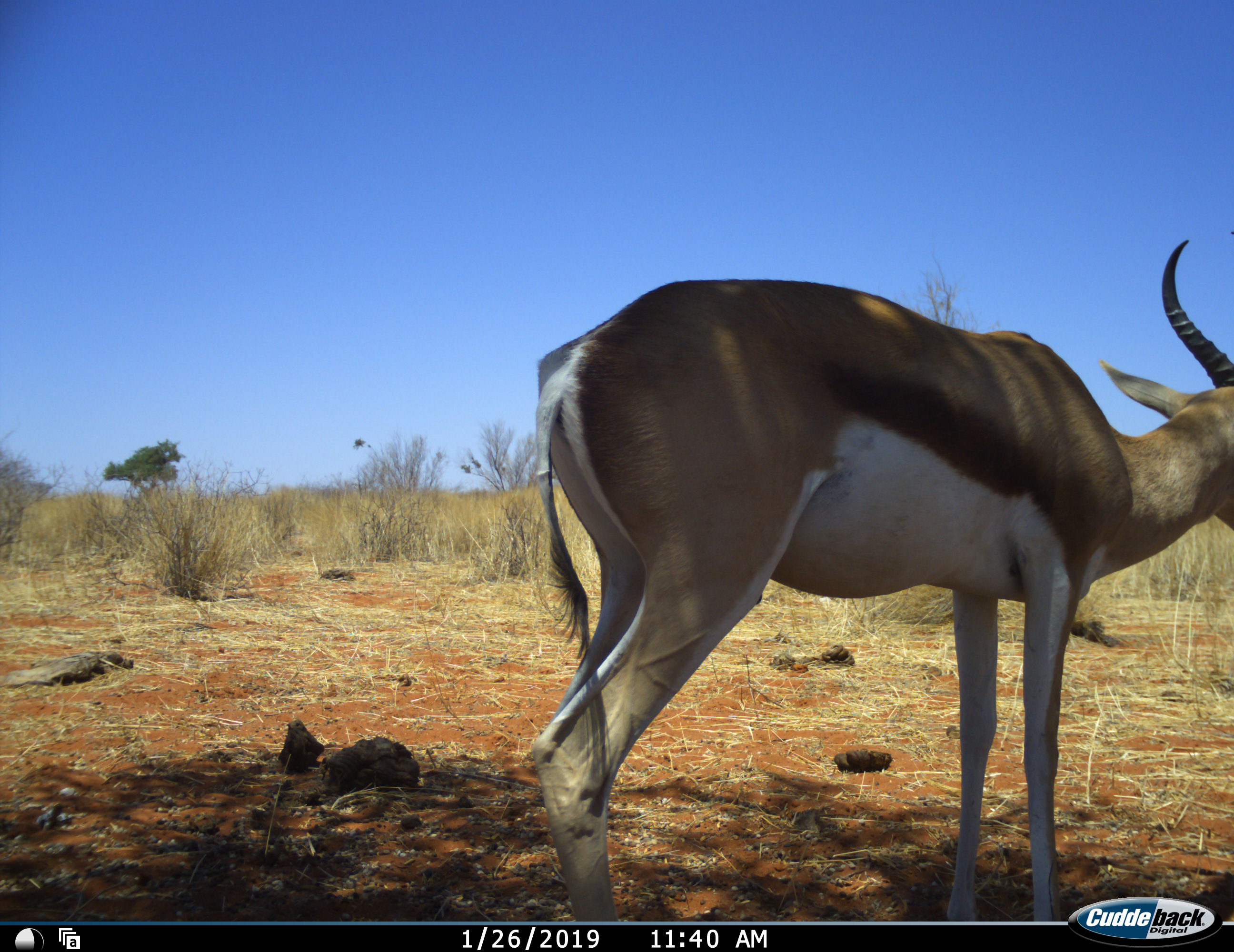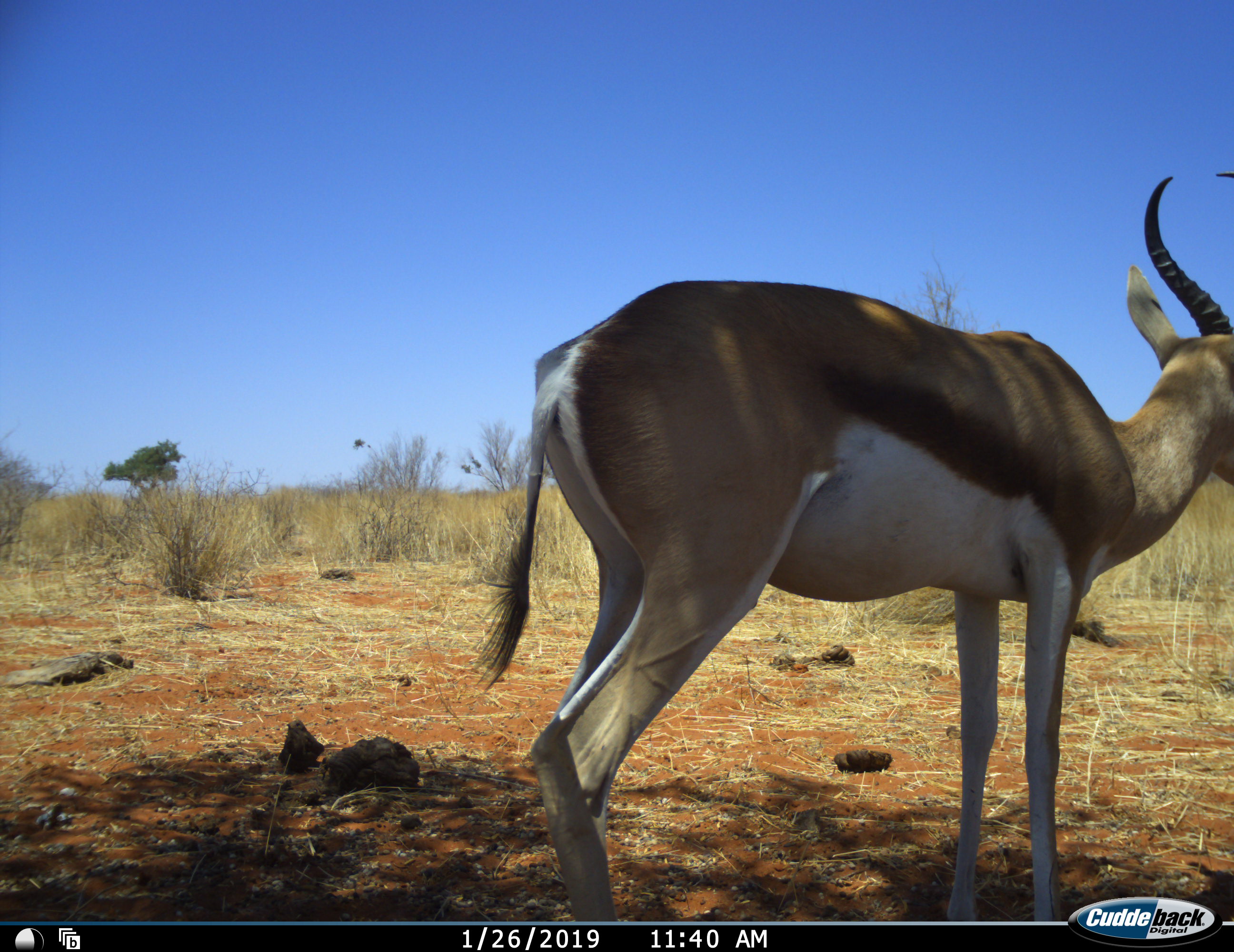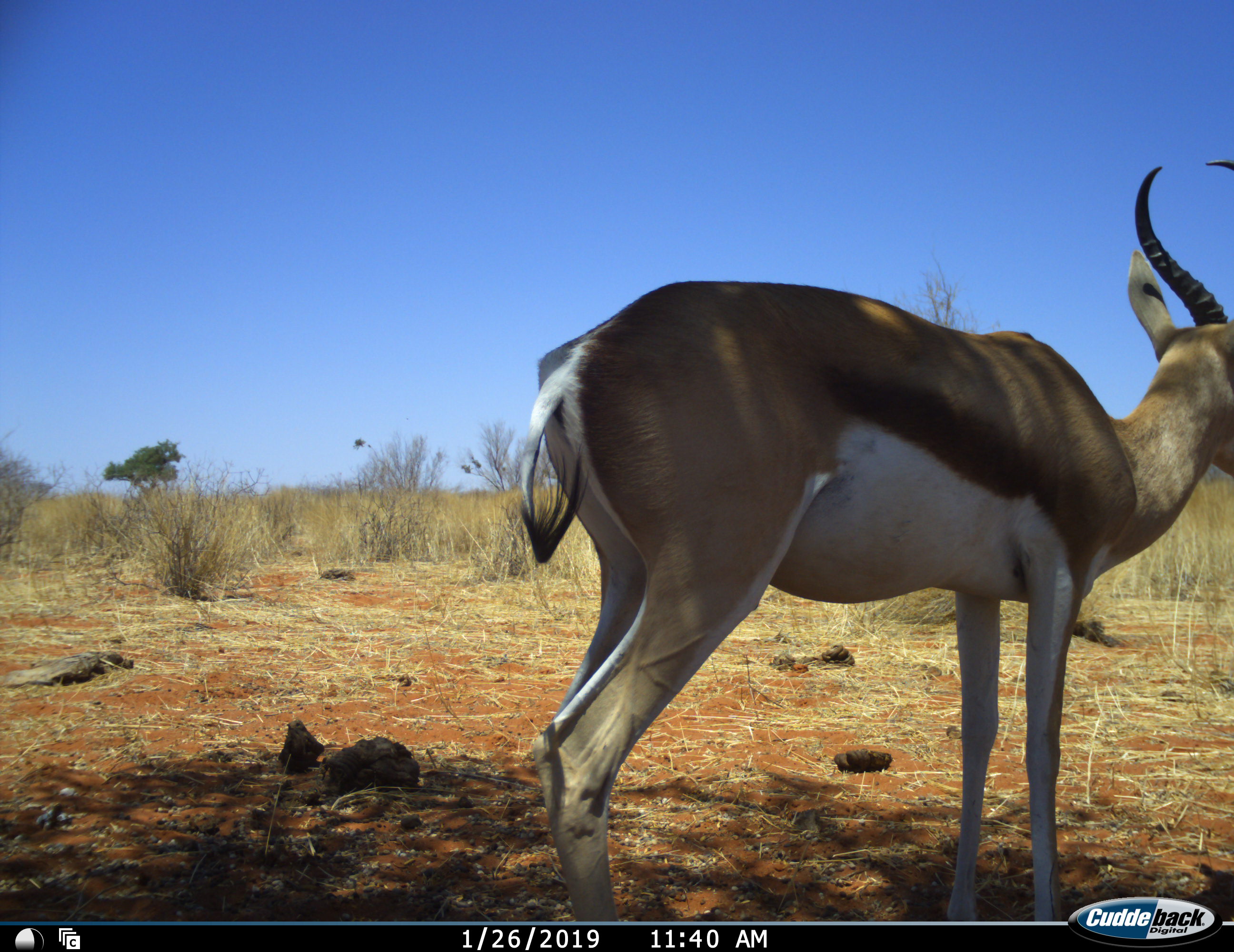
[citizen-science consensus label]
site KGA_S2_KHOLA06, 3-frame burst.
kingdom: Animalia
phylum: Chordata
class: Mammalia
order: Artiodactyla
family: Bovidae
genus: Antidorcas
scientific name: Antidorcas marsupialis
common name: springbok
Springbok (Antidorcas marsupialis), count 1. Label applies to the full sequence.